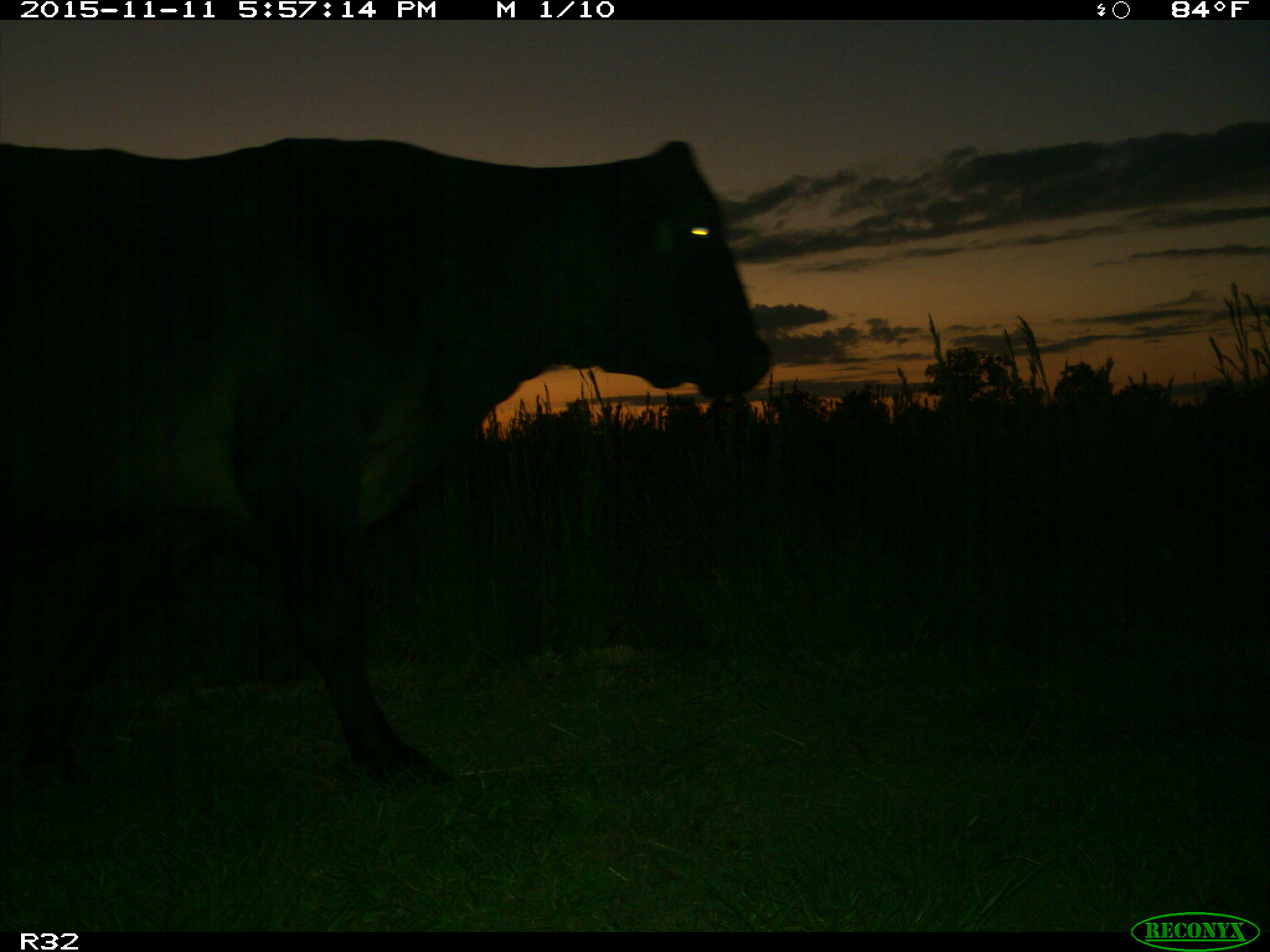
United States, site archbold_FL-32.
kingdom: Animalia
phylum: Chordata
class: Mammalia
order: Artiodactyla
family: Bovidae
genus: Bos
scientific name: Bos taurus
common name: domestic cow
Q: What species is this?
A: Bos taurus (domestic cow).